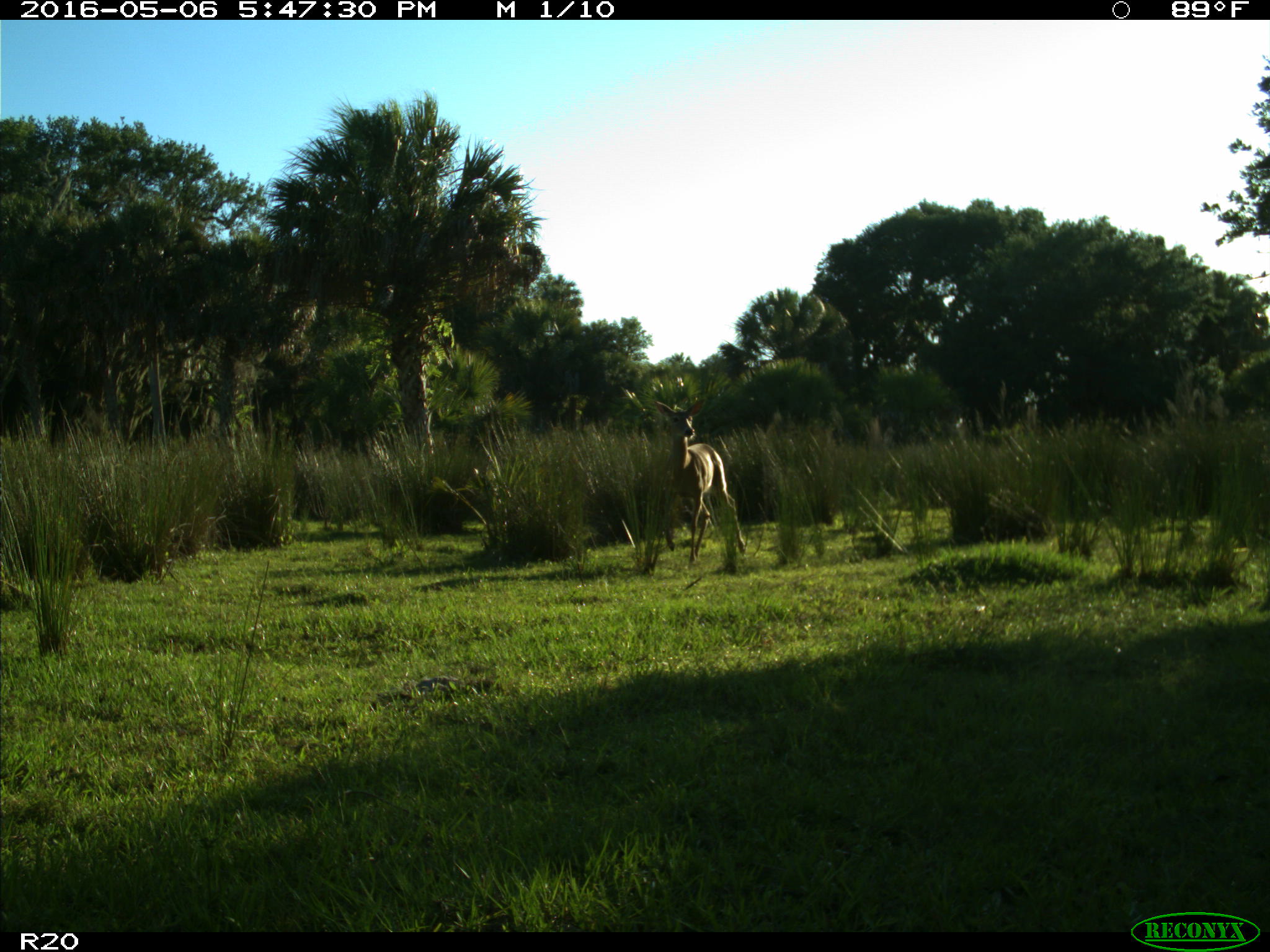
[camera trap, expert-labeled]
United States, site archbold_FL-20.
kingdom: Animalia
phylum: Chordata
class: Mammalia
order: Artiodactyla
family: Cervidae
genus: Odocoileus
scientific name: Odocoileus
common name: deer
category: unidentified deer